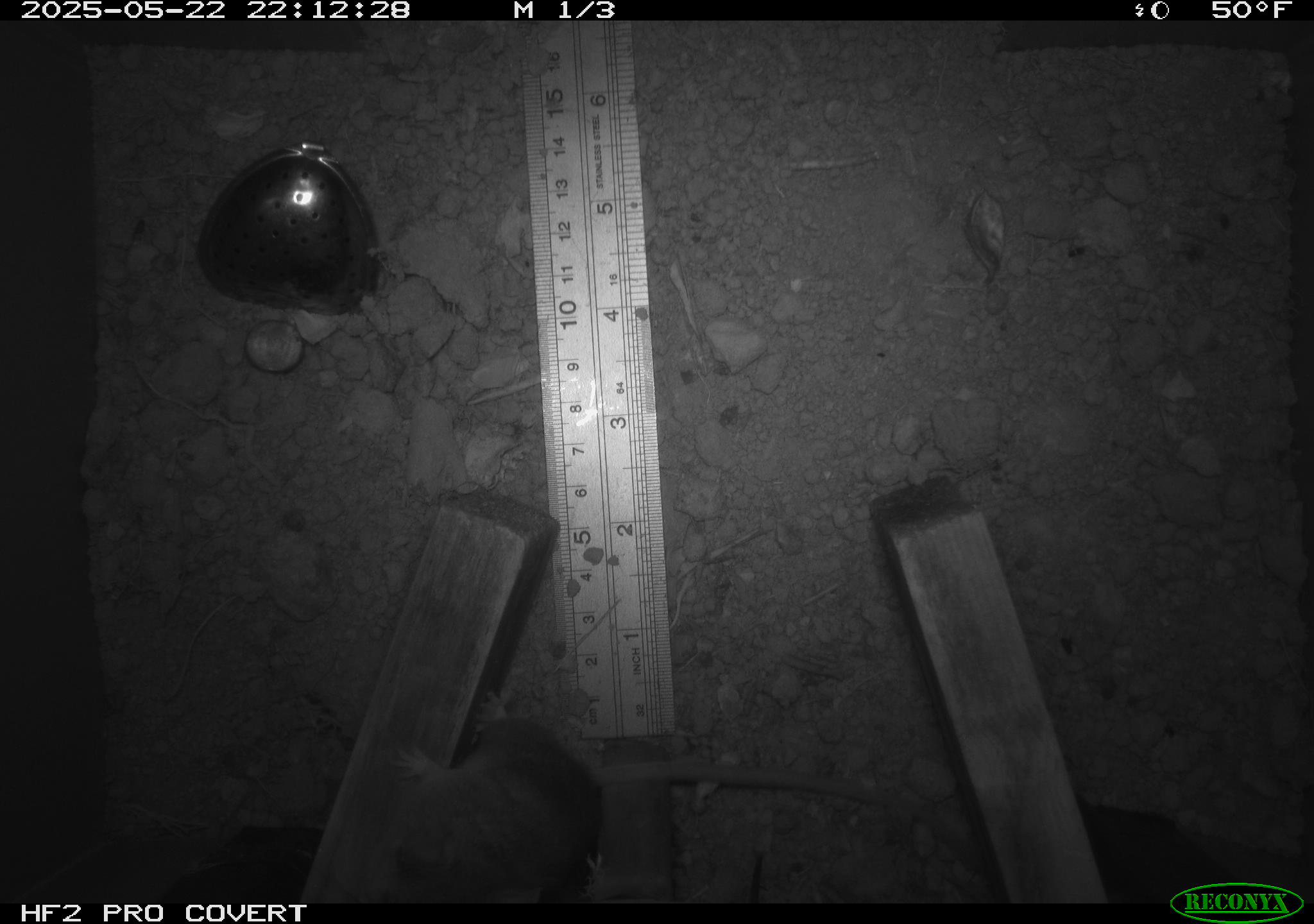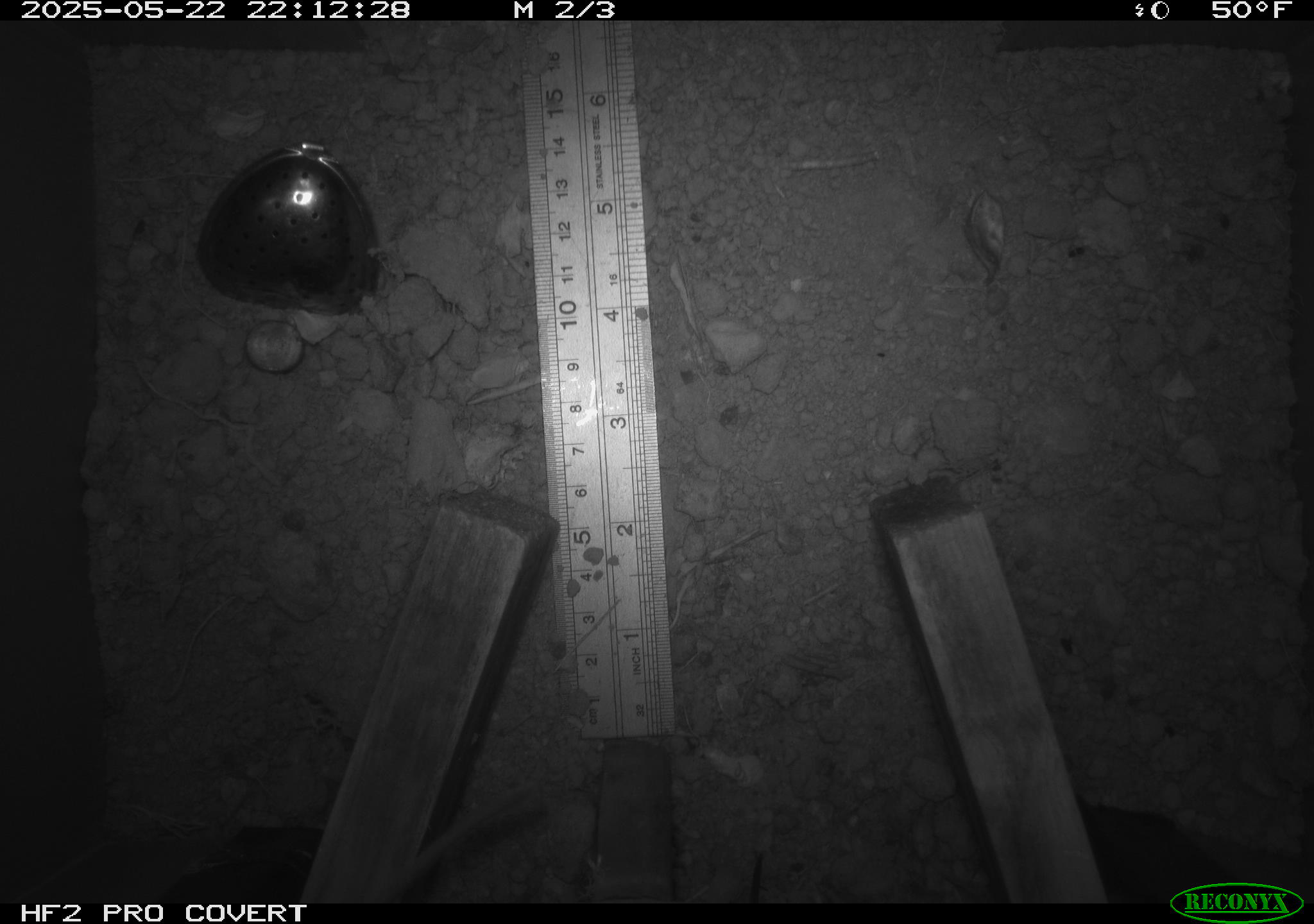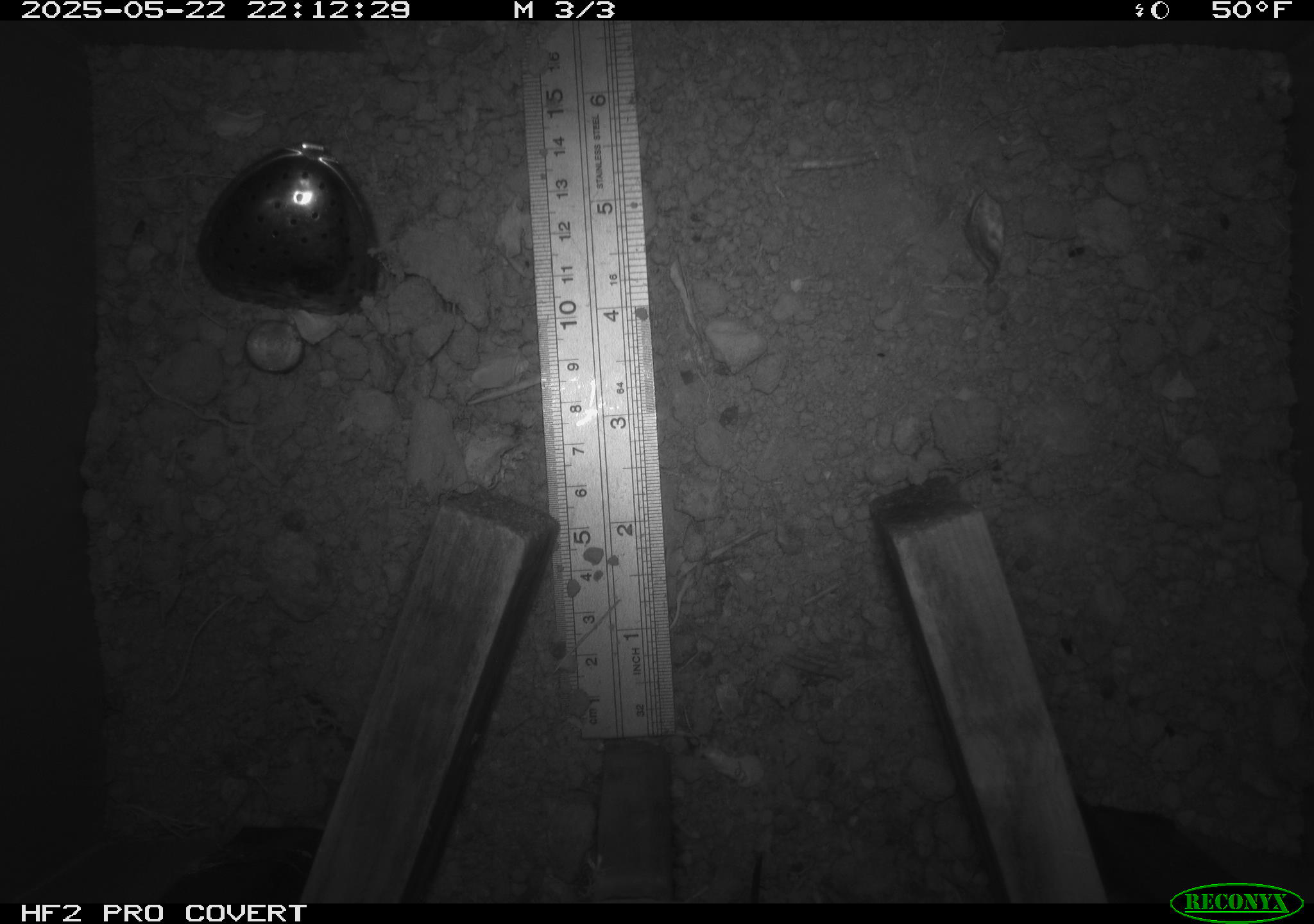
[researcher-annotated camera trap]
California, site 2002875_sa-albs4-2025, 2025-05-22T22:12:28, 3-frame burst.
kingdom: Animalia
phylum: Chordata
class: Mammalia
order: Rodentia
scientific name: Rodentia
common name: mouse species